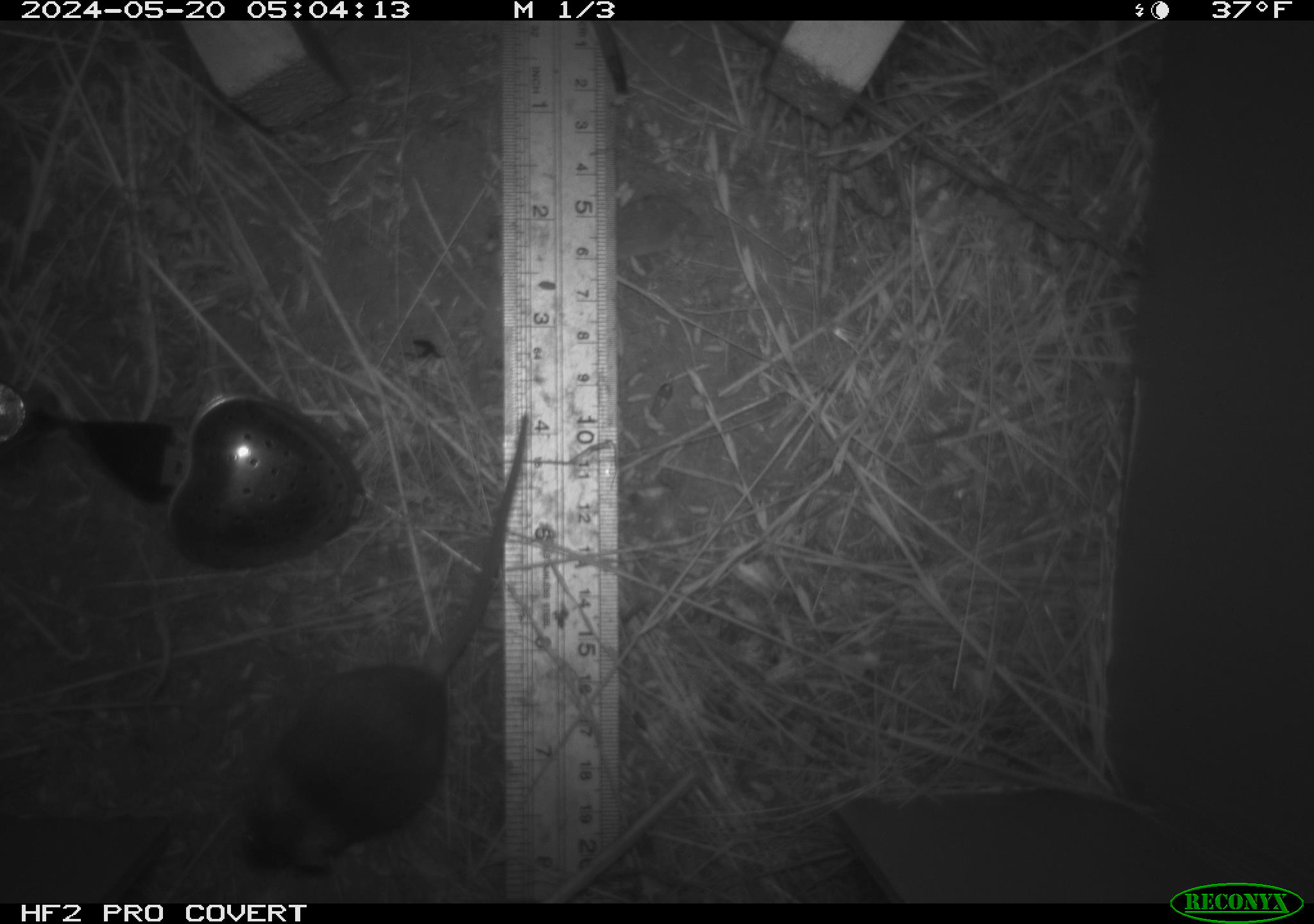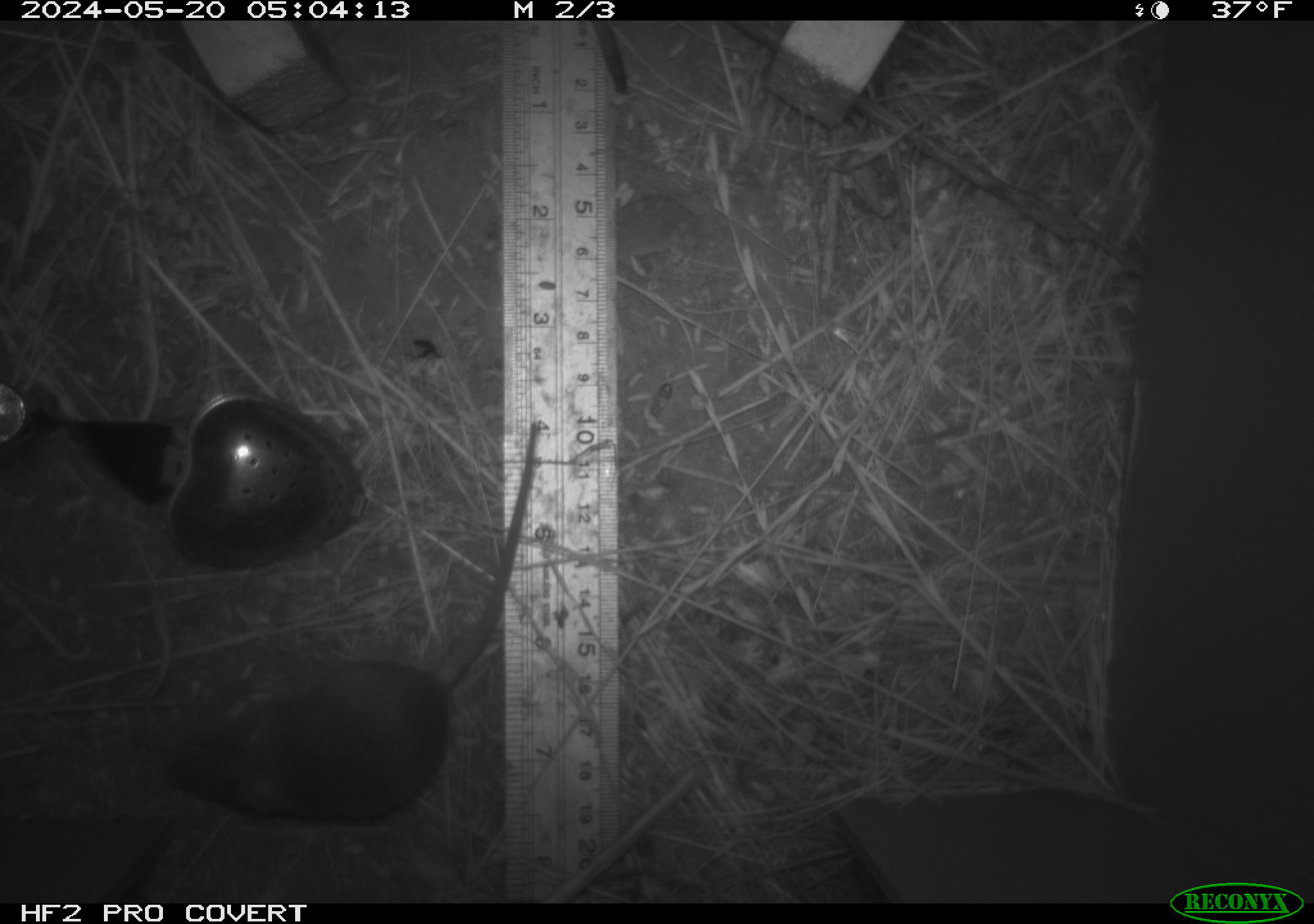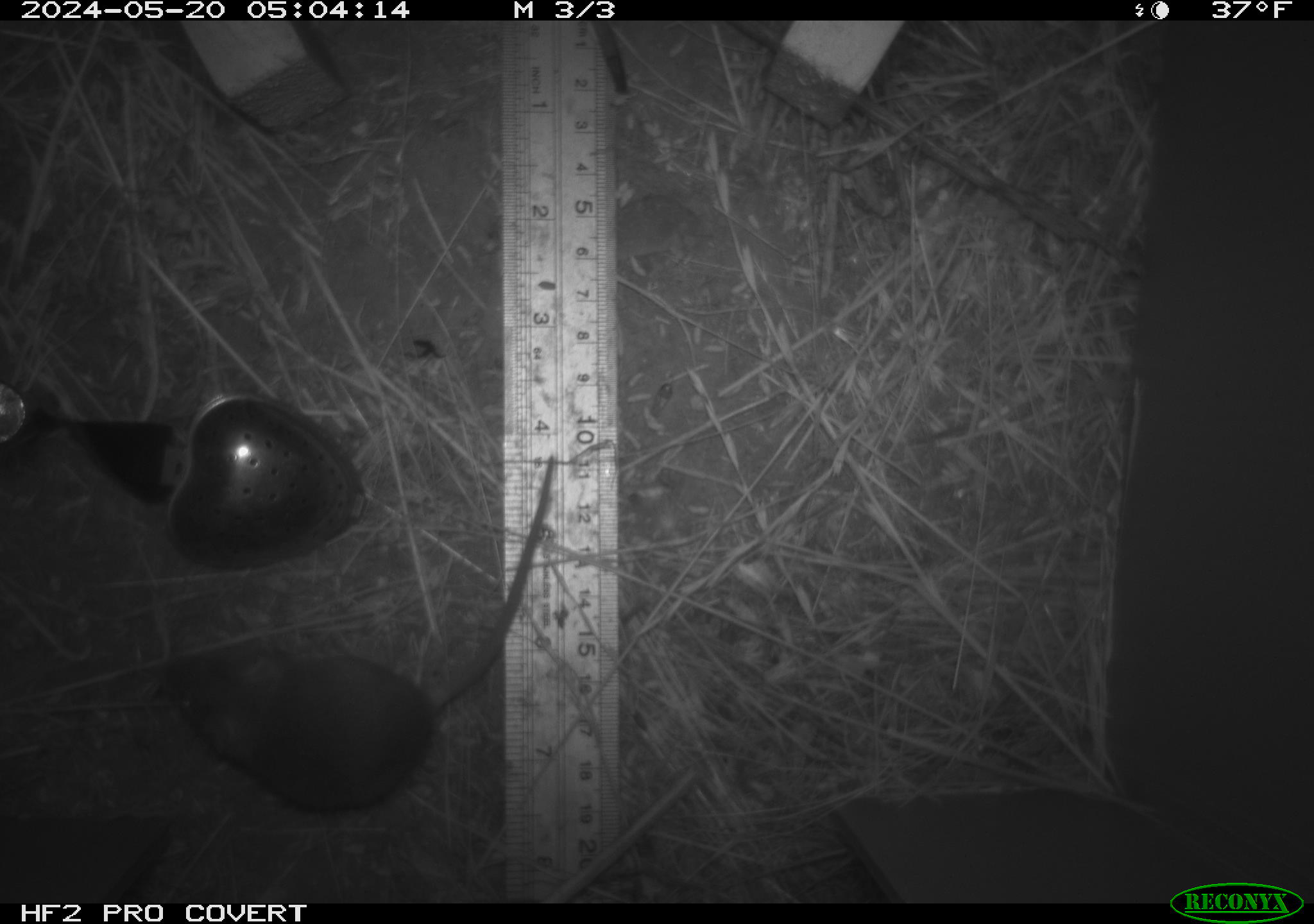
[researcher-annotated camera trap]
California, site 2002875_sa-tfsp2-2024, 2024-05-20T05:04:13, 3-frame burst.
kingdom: Animalia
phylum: Chordata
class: Mammalia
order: Rodentia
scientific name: Rodentia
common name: mouse species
Mouse species (Rodentia).